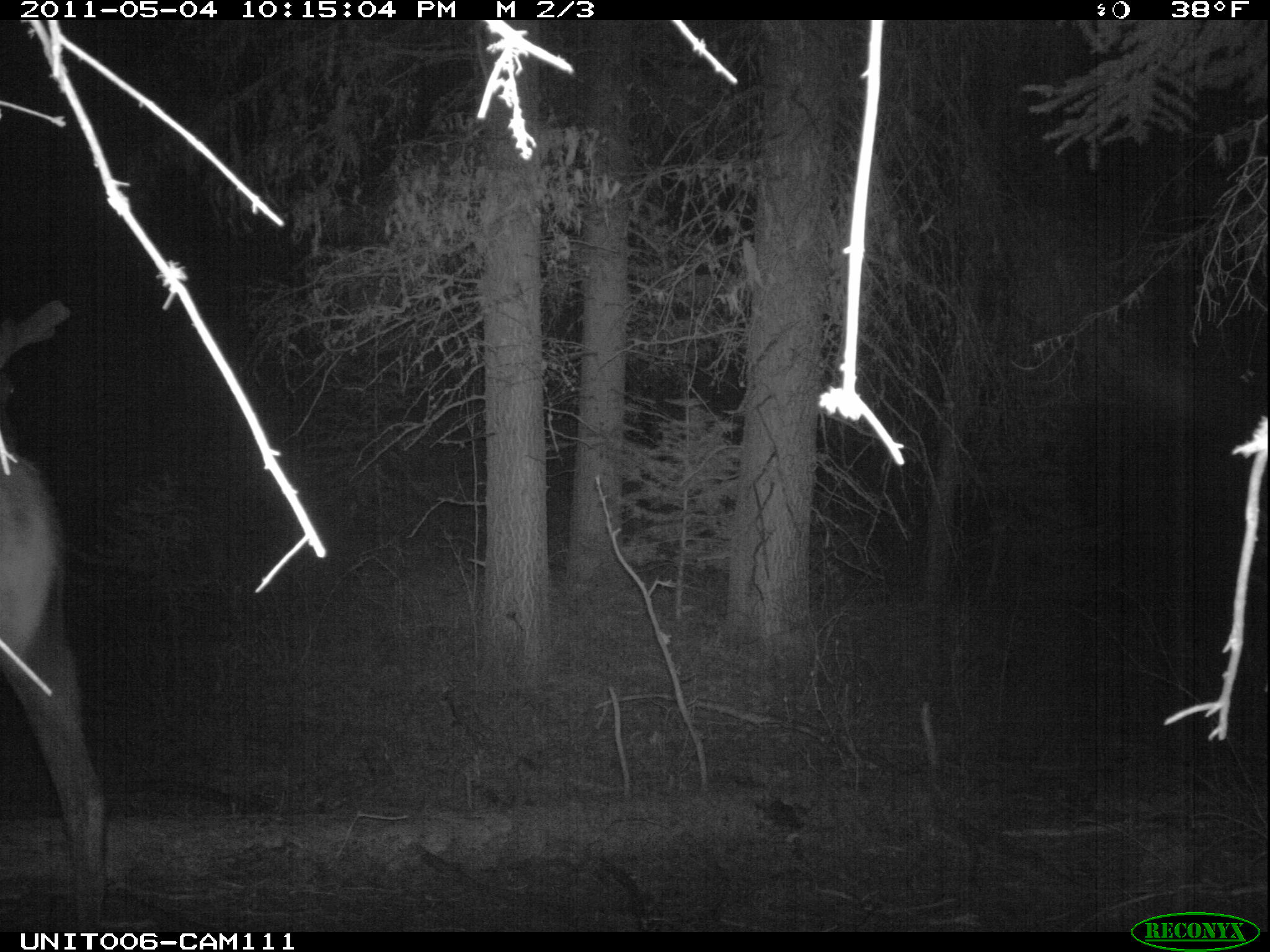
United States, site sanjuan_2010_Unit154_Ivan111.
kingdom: Animalia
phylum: Chordata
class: Mammalia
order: Artiodactyla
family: Cervidae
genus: Cervus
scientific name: Cervus elaphus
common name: red deer